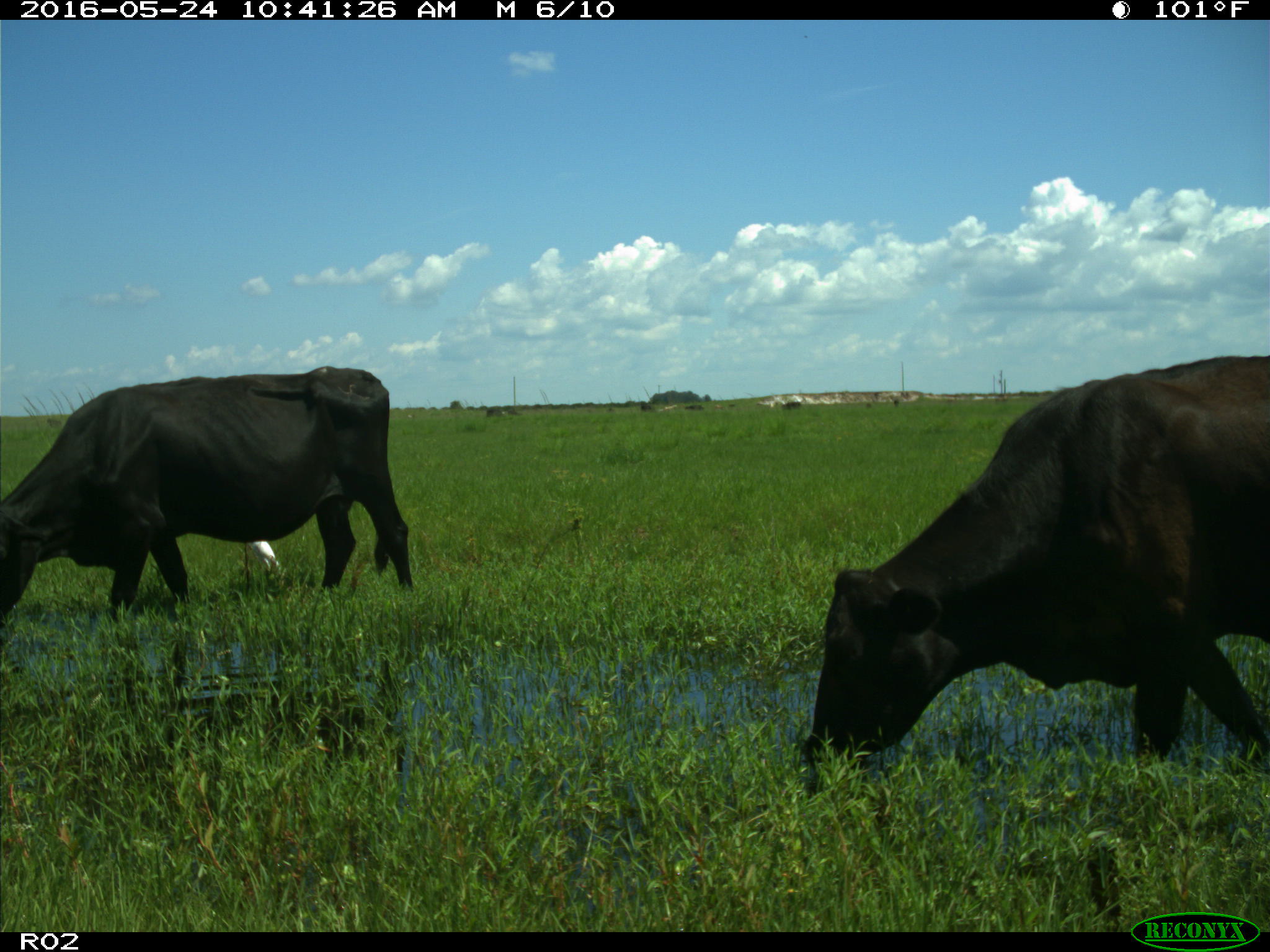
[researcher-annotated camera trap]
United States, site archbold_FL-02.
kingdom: Animalia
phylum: Chordata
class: Mammalia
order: Artiodactyla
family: Bovidae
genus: Bos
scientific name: Bos taurus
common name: domestic cow